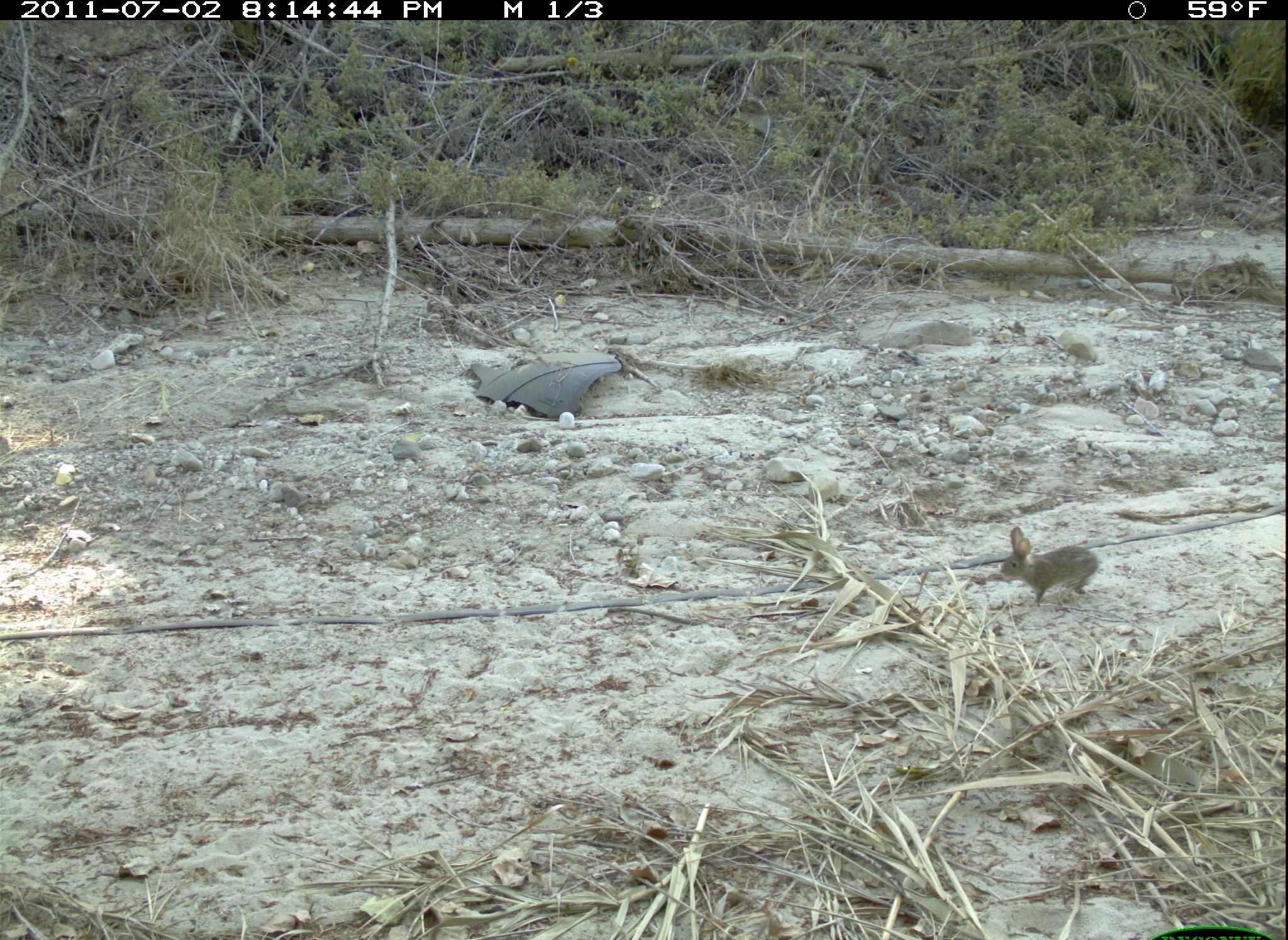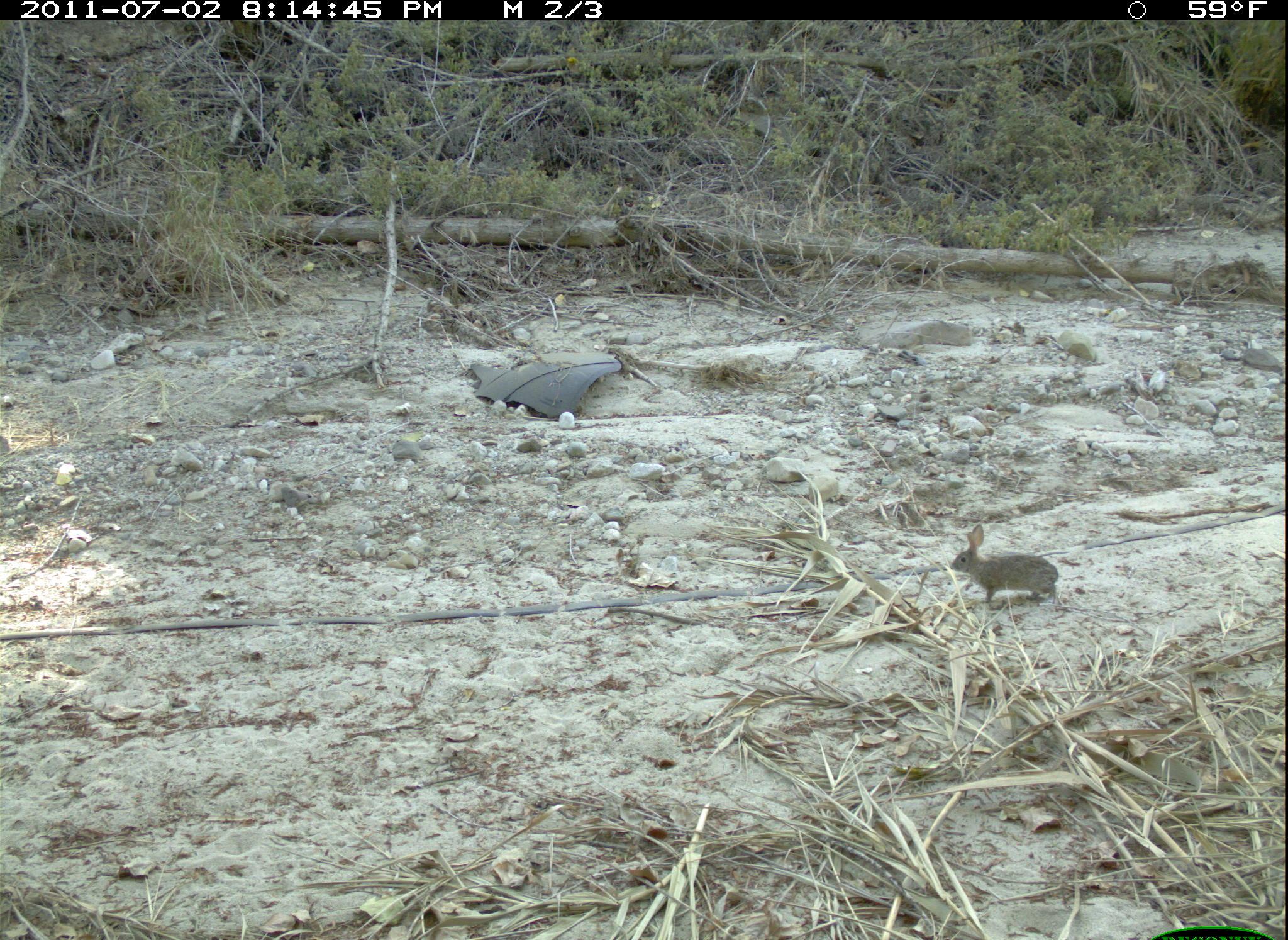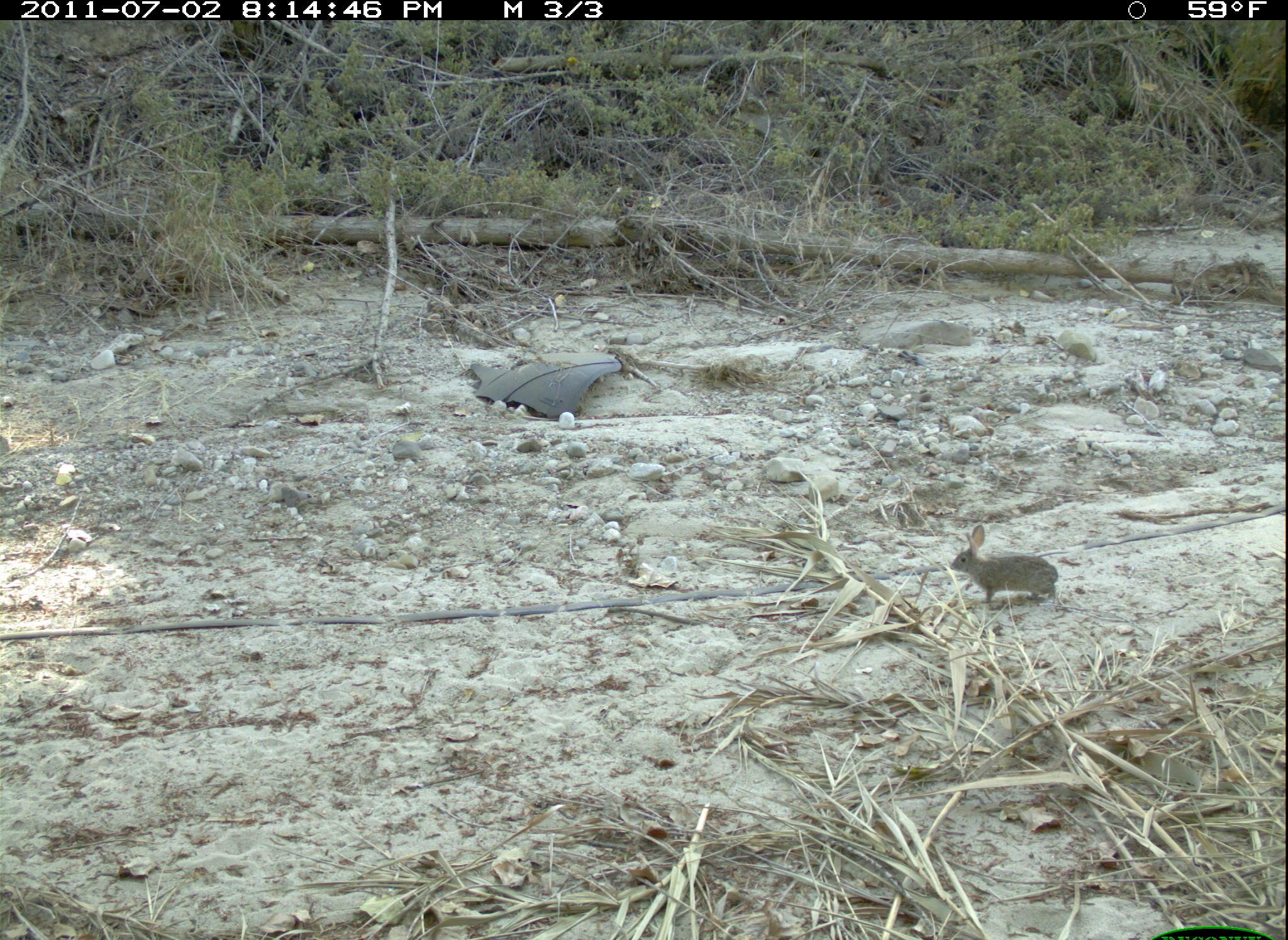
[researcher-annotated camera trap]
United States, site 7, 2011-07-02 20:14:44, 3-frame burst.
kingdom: Animalia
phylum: Chordata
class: Mammalia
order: Lagomorpha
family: Leporidae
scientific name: Leporidae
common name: rabbits and hares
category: rabbit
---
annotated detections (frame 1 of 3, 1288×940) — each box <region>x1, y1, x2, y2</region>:
rabbit: <region>992, 516, 1105, 616</region>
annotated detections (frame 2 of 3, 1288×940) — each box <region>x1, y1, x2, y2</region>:
rabbit: <region>945, 520, 1066, 611</region>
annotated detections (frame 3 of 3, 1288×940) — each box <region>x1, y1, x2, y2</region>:
rabbit: <region>942, 517, 1081, 616</region>